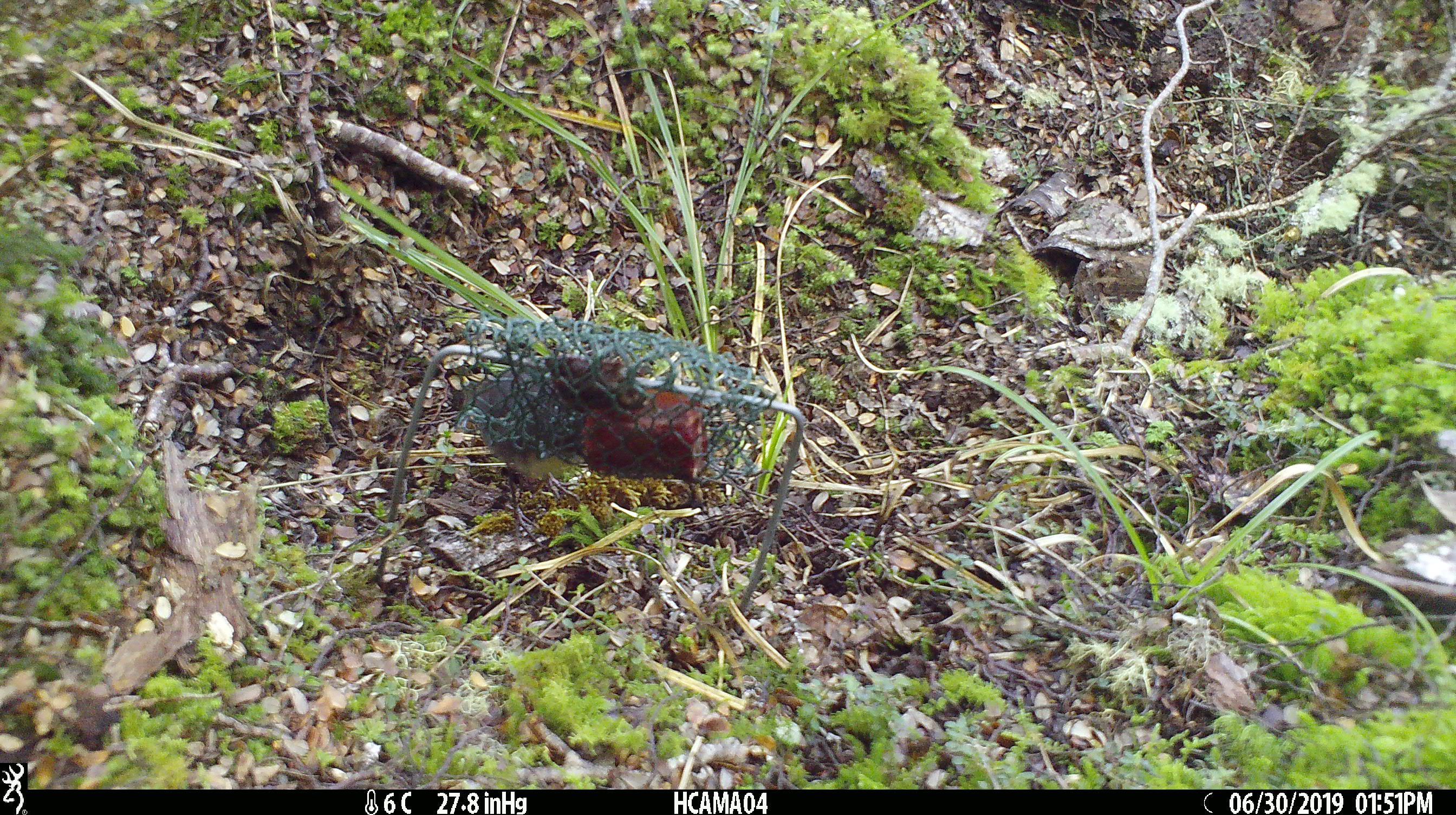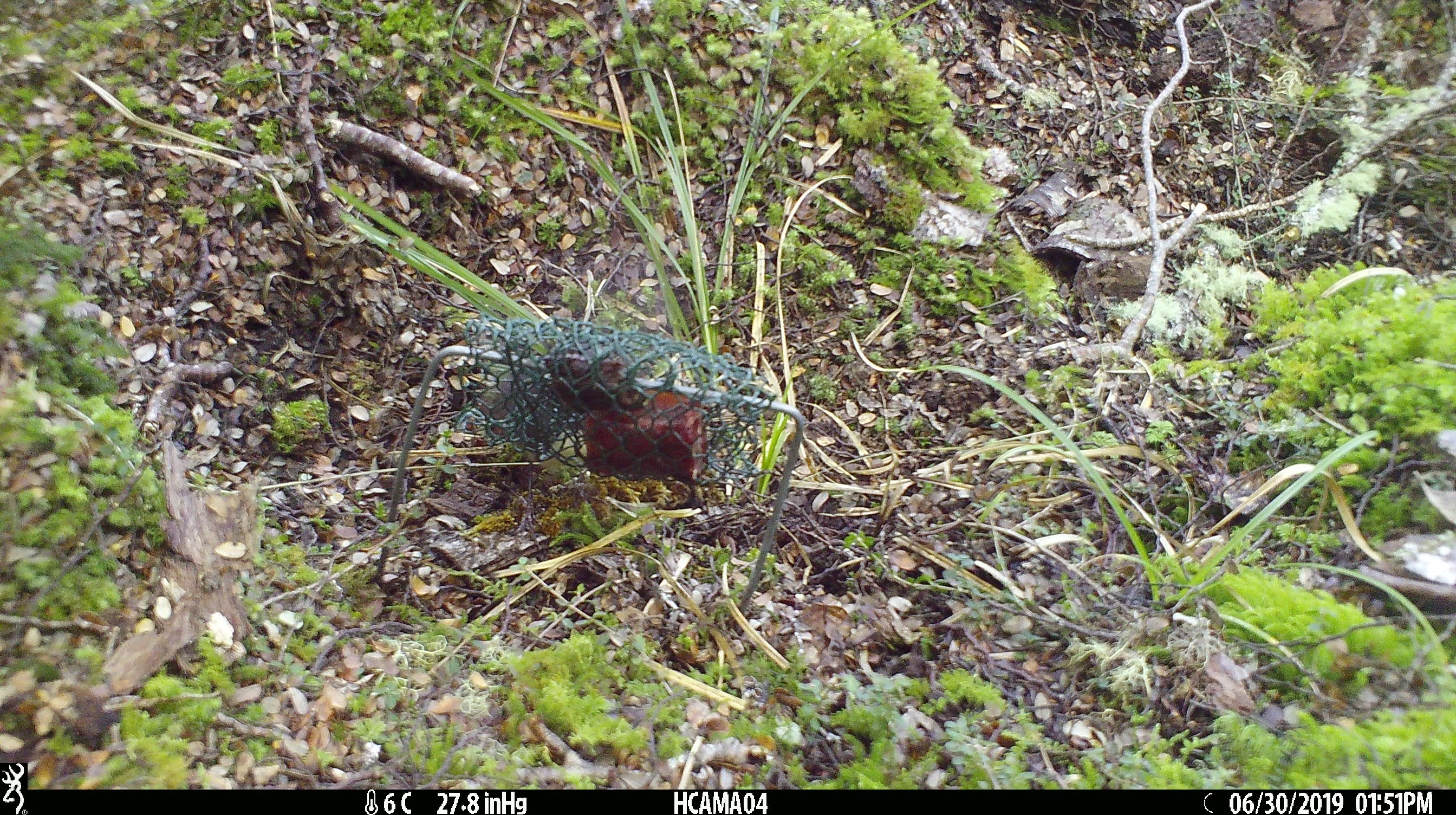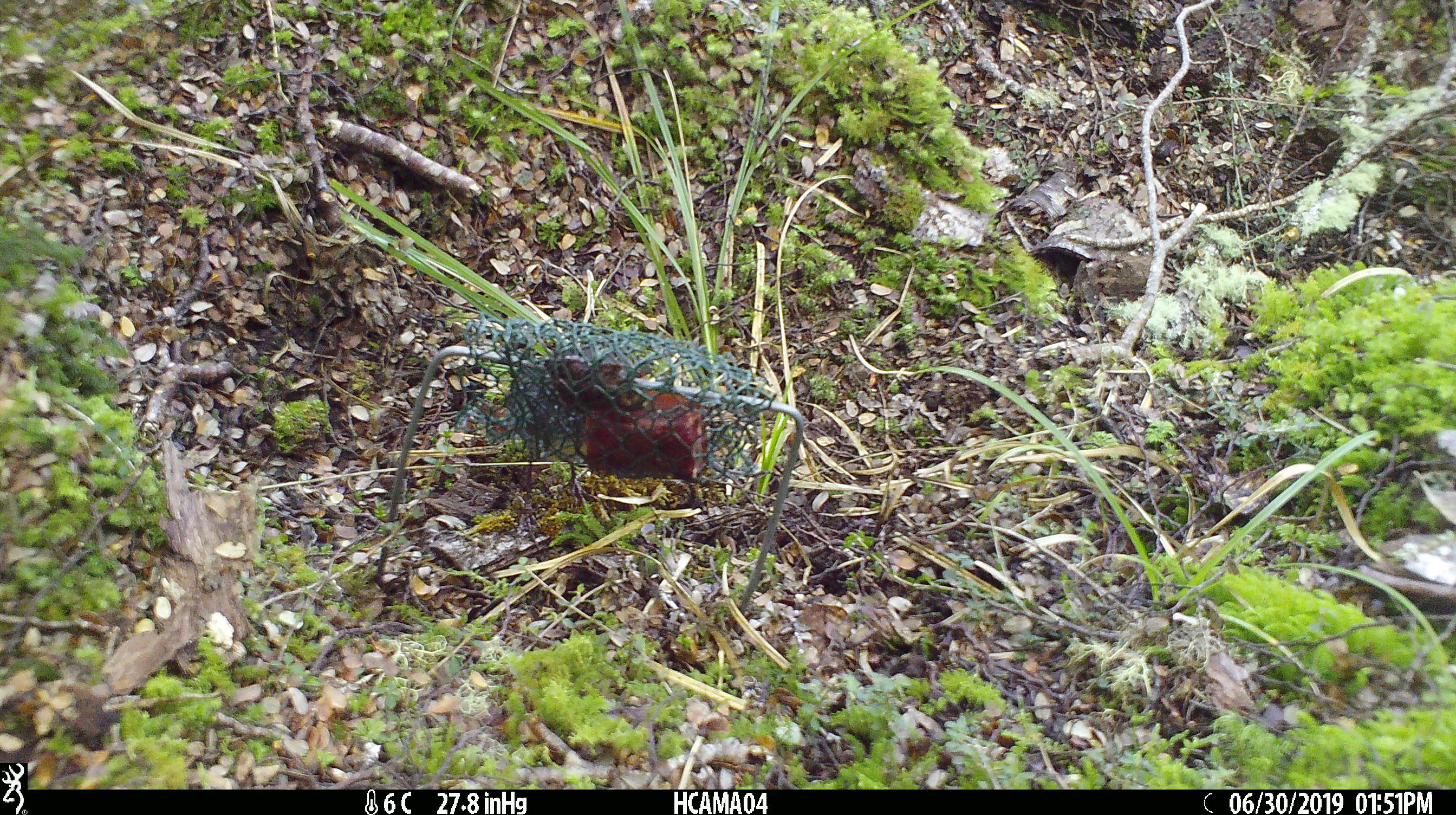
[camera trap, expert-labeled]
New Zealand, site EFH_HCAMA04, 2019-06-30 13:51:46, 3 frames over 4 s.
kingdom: Animalia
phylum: Chordata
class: Aves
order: Passeriformes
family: Petroicidae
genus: Petroica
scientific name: Petroica australis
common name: new zealand robin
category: robin